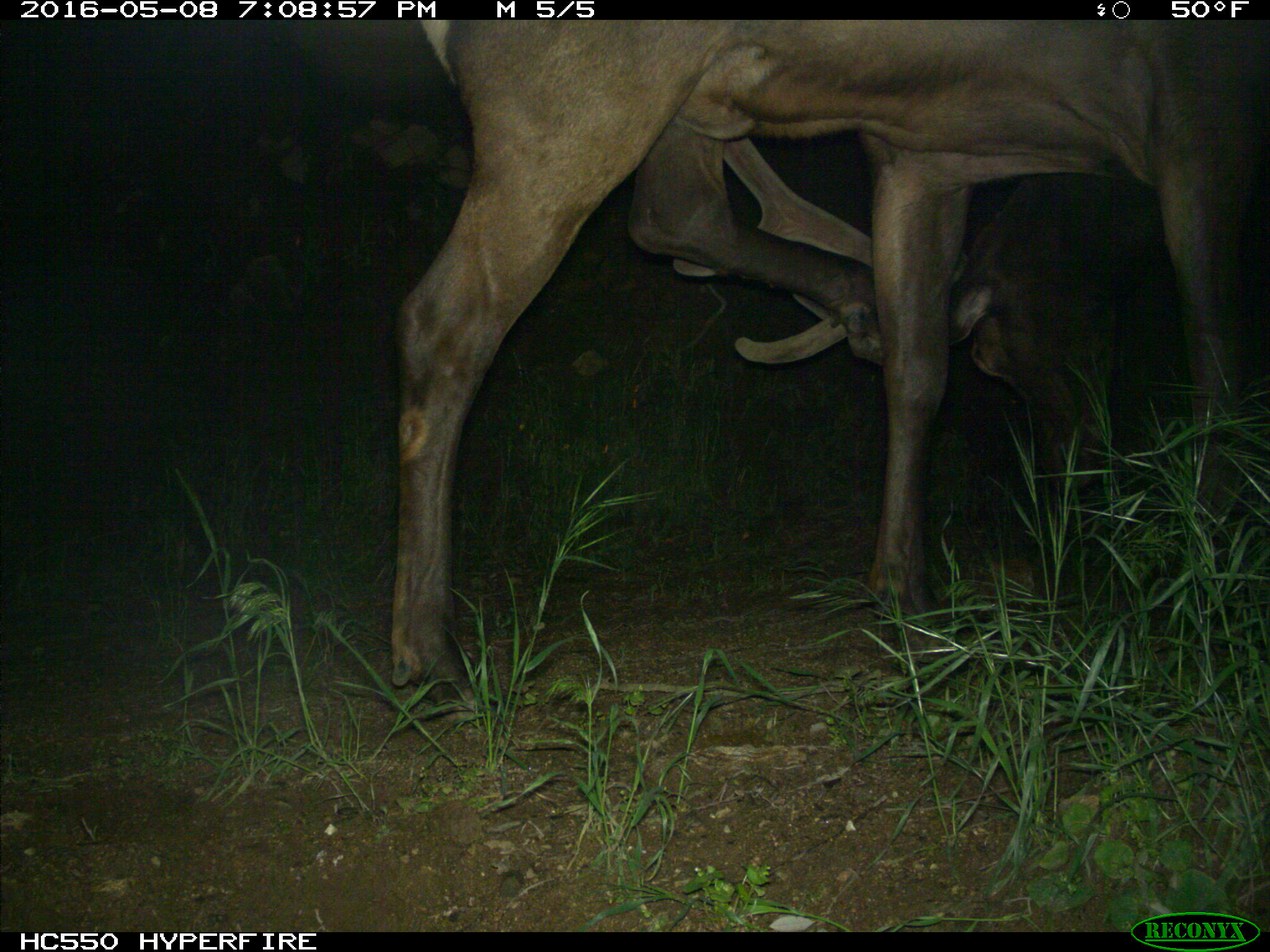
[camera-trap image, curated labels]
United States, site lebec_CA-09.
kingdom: Animalia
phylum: Chordata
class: Mammalia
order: Artiodactyla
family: Cervidae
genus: Cervus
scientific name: Cervus canadensis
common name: elk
Cervus canadensis (elk).